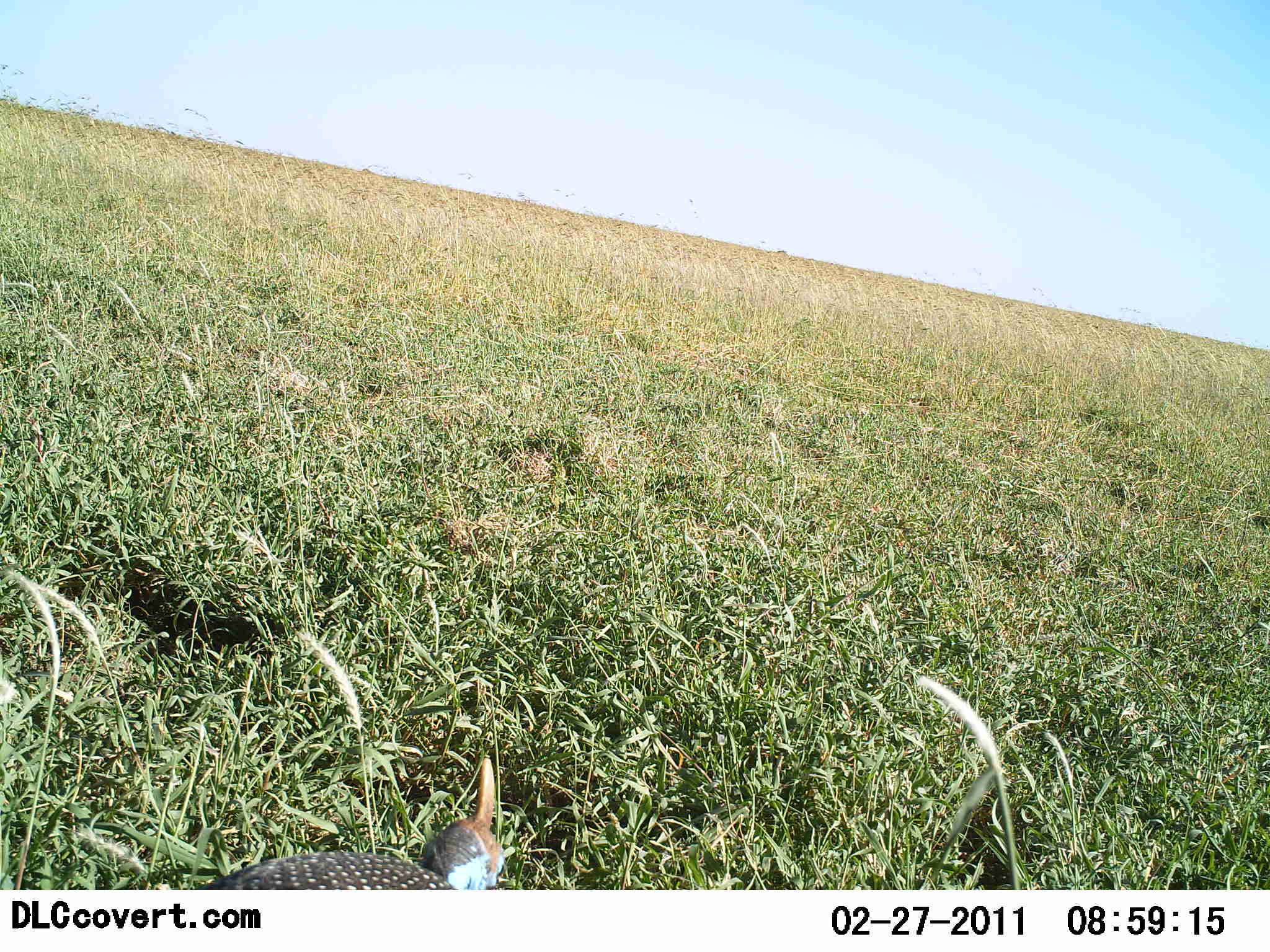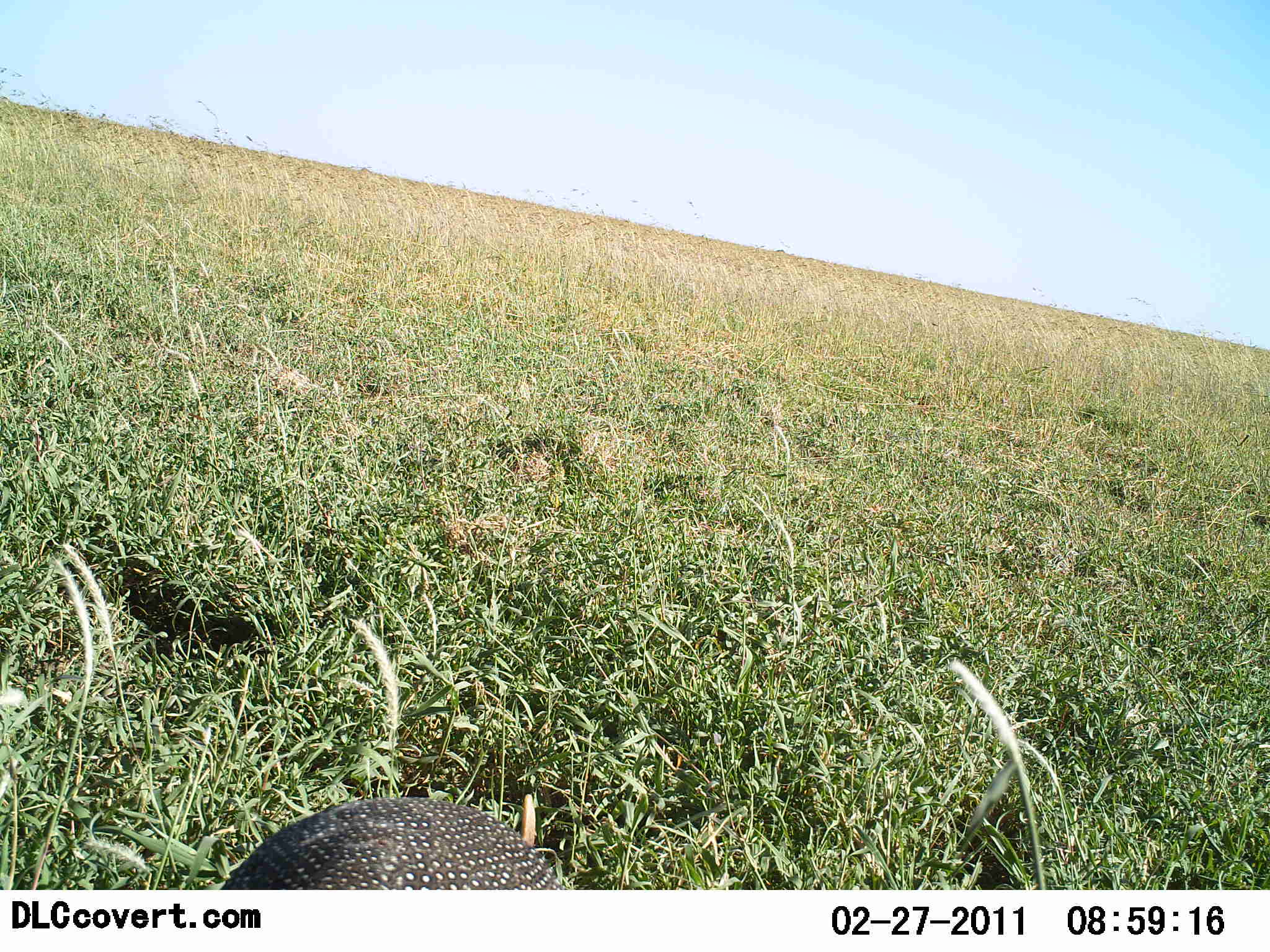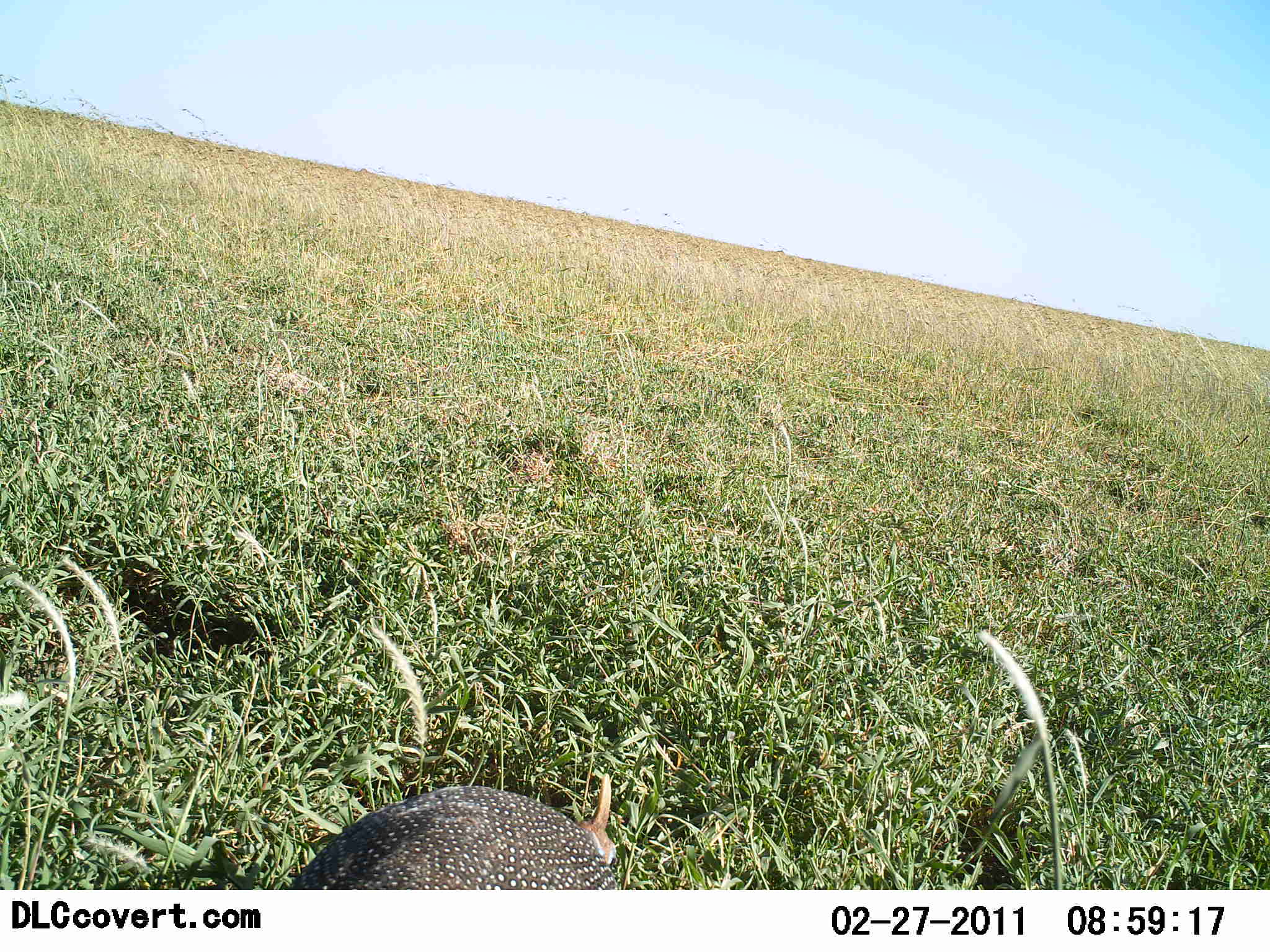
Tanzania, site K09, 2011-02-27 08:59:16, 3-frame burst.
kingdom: Animalia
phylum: Chordata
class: Aves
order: Galliformes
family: Numididae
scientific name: Numididae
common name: guinea fowl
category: guineafowl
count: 1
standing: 18%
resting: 9%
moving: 55%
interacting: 0%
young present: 0%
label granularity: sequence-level